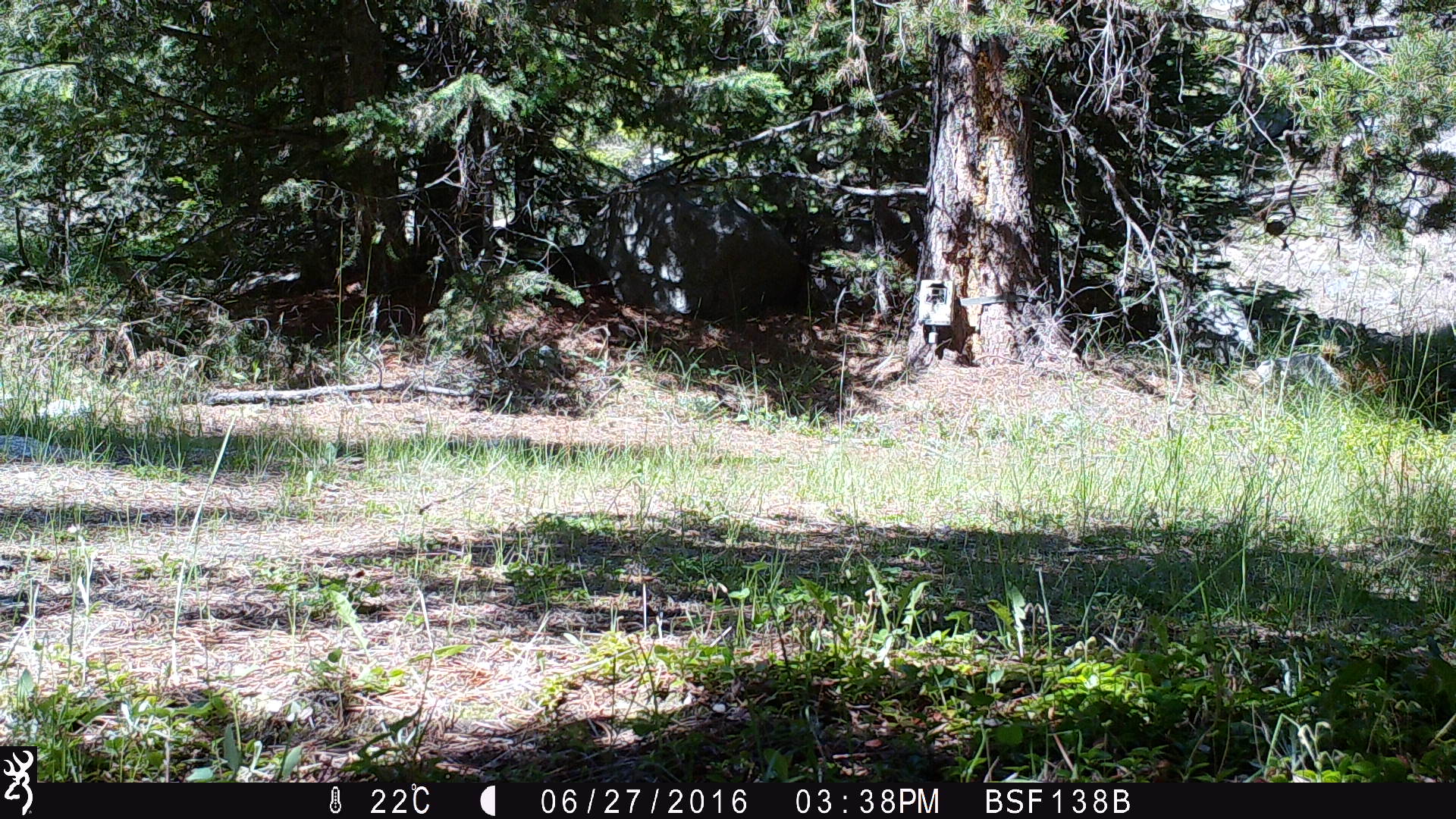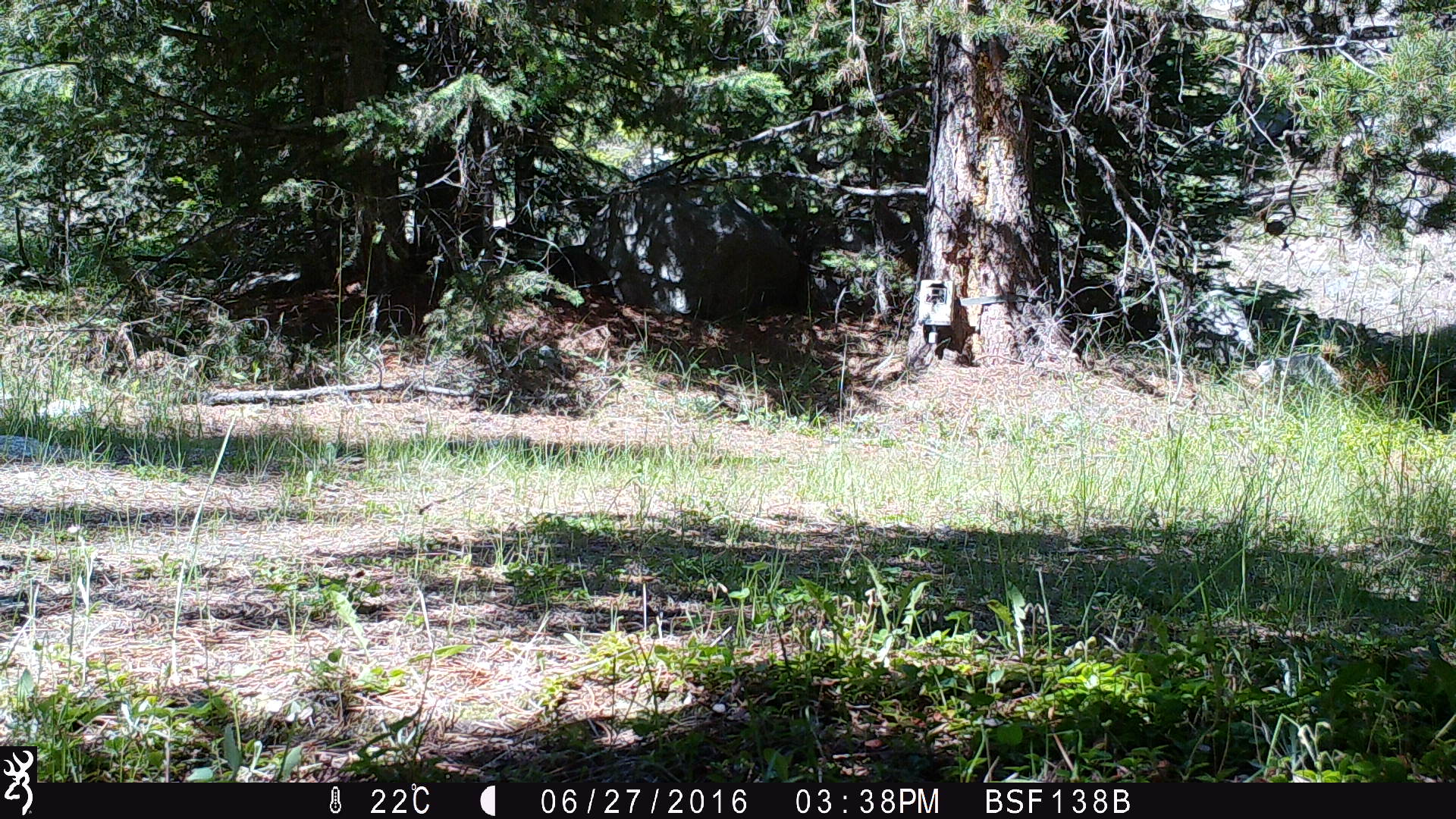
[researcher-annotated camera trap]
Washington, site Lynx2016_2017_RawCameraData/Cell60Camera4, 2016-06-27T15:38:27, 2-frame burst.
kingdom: Animalia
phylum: Chordata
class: Mammalia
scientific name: Mammalia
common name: small mammal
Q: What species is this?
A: Small mammal (Mammalia).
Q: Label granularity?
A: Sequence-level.